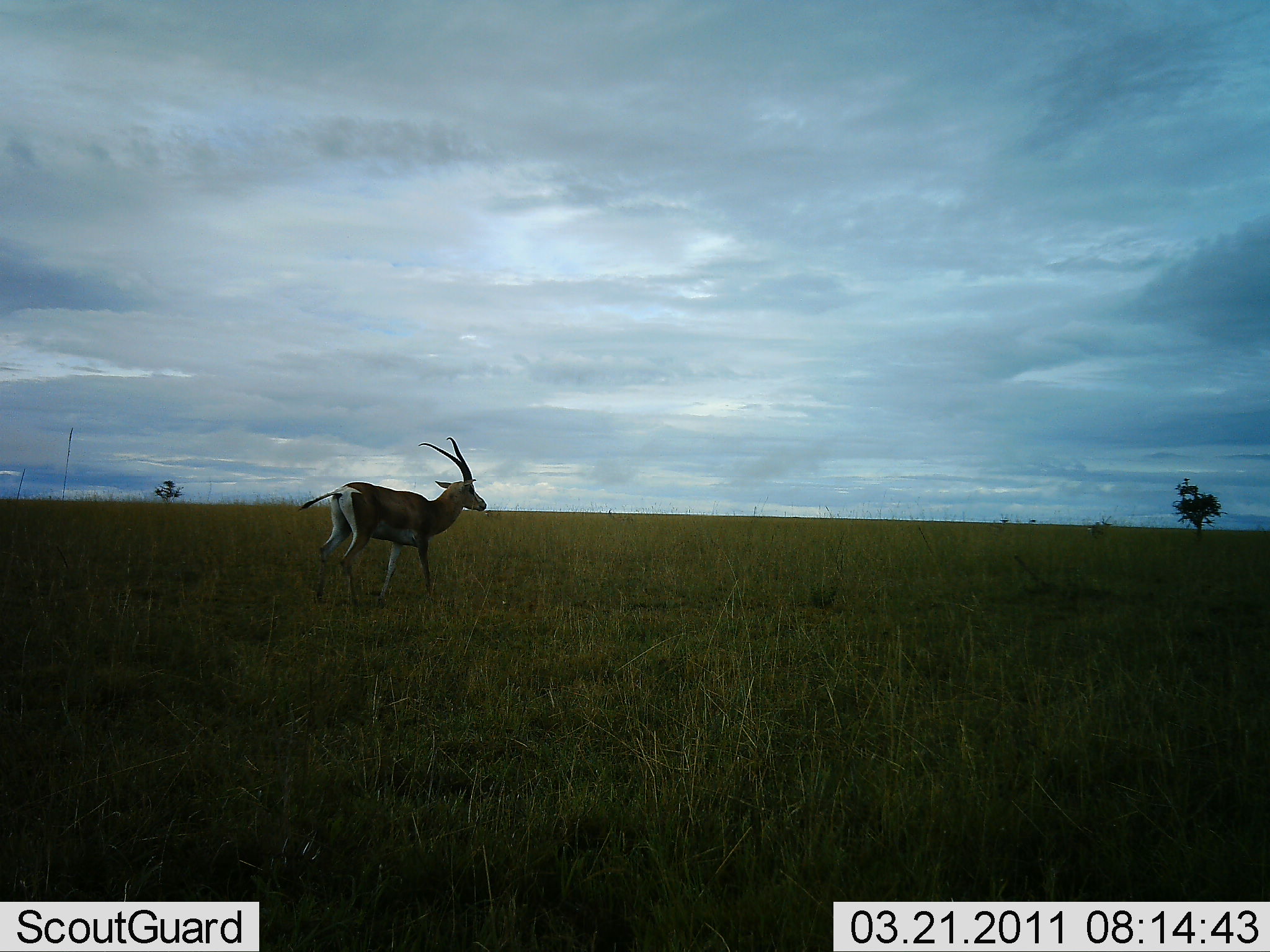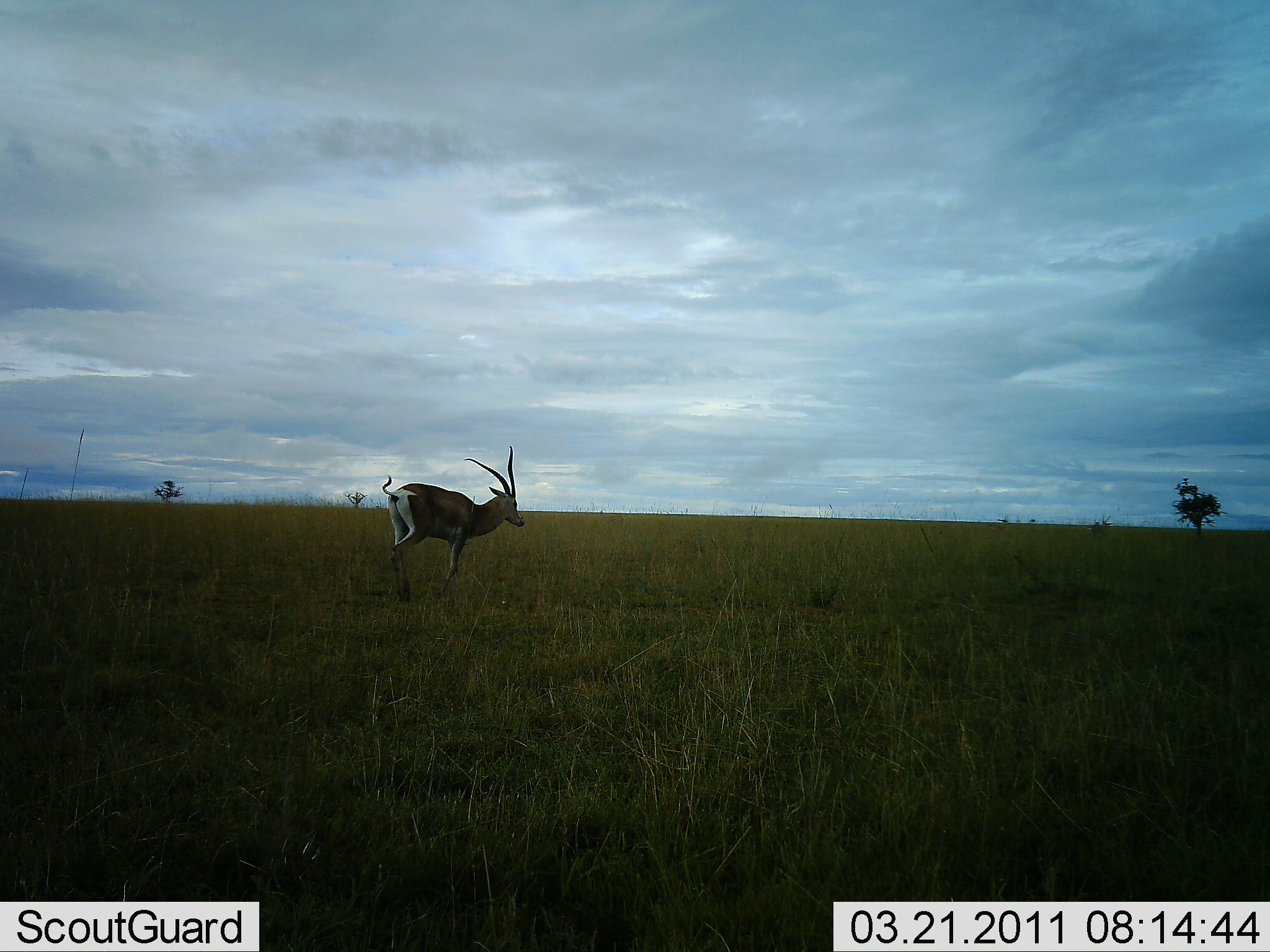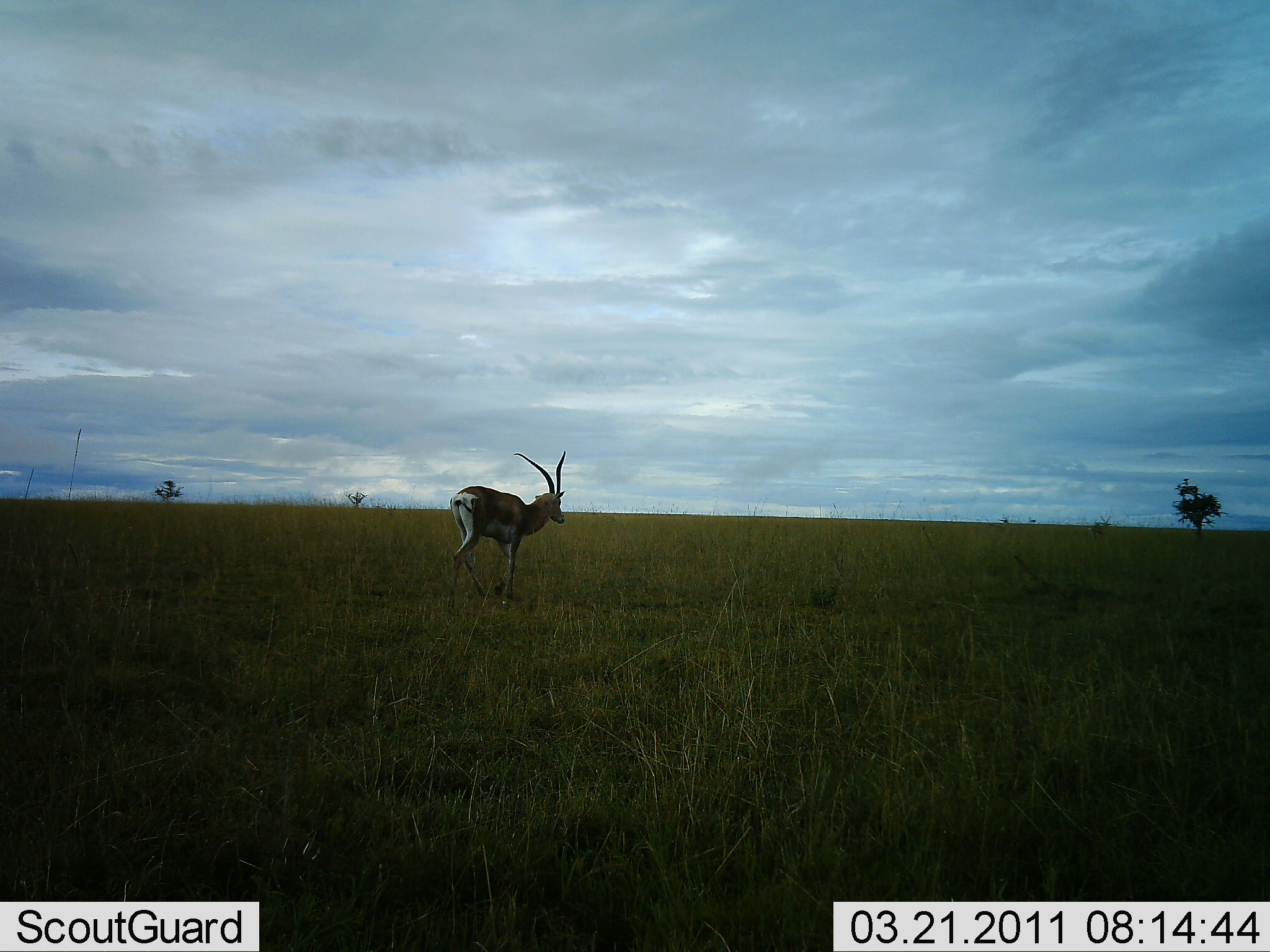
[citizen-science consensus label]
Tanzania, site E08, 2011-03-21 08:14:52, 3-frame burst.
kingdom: Animalia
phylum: Chordata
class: Mammalia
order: Artiodactyla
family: Bovidae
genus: Nanger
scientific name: Nanger granti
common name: grant's gazelle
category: gazellegrants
Gazellegrants (grant's gazelle) (Nanger granti), count 1. Behavior (volunteer vote fractions): standing 0%, resting 0%, moving 100%, interacting 0%. Young present (vote fraction): 0%. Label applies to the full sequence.